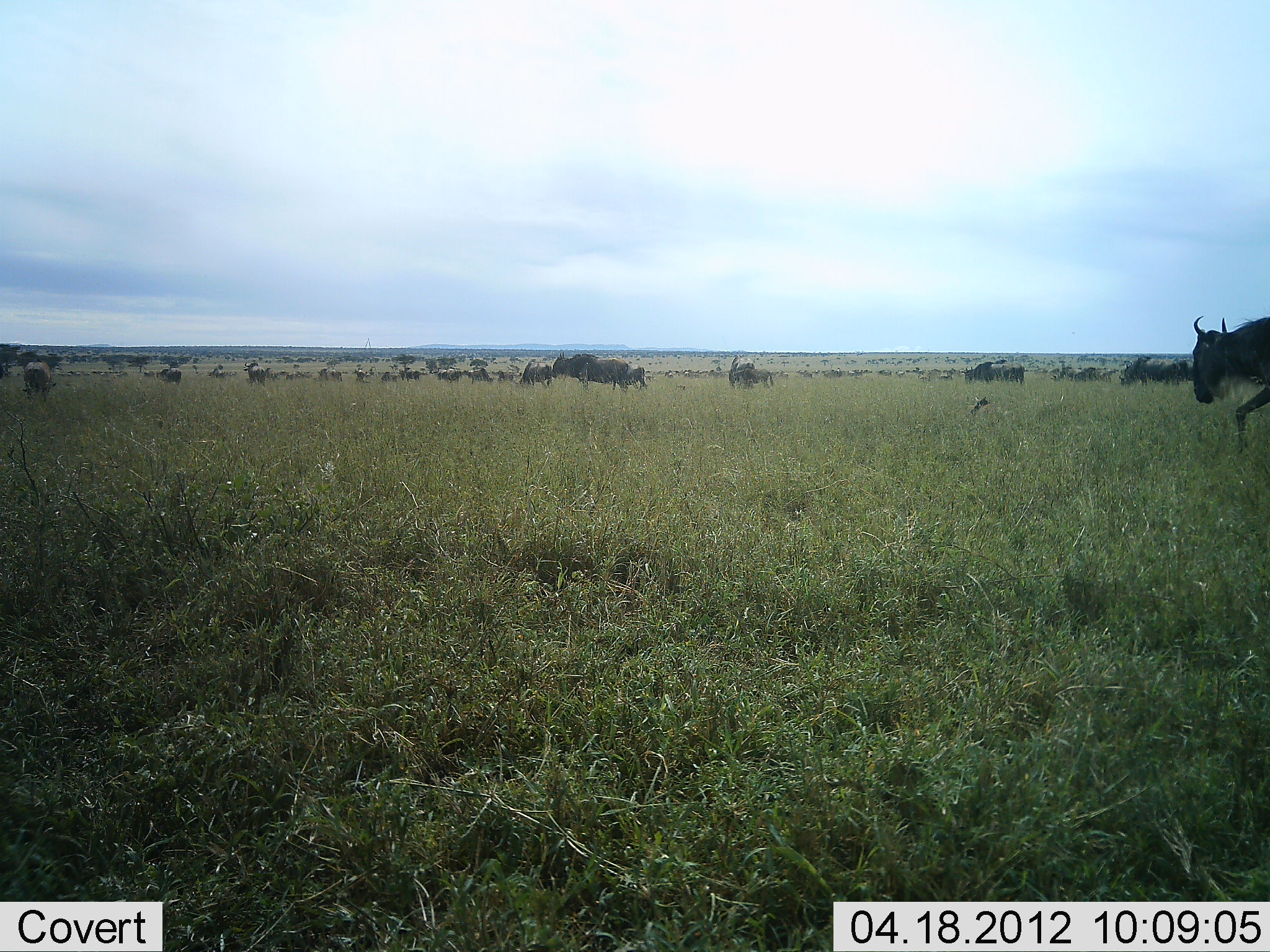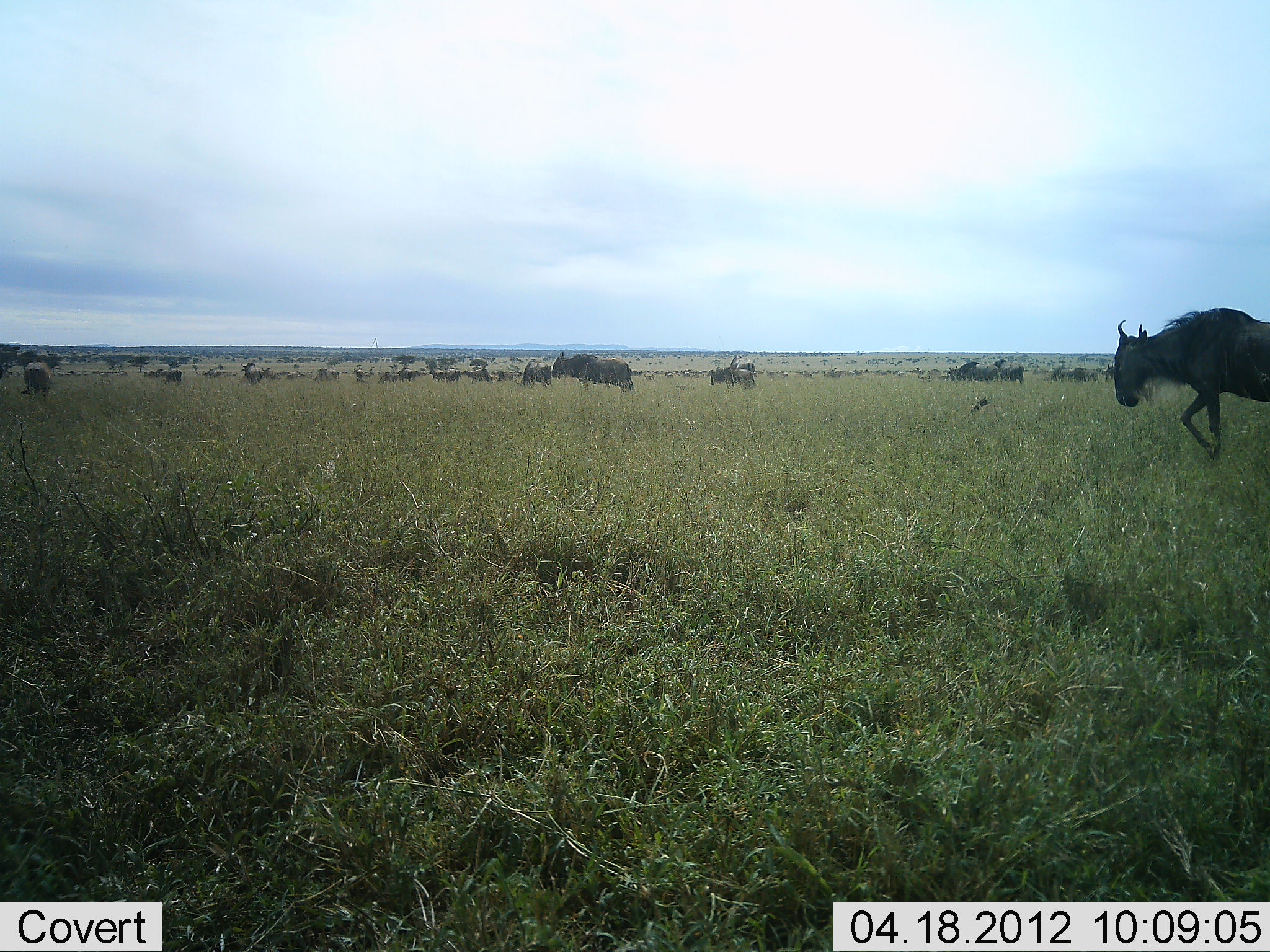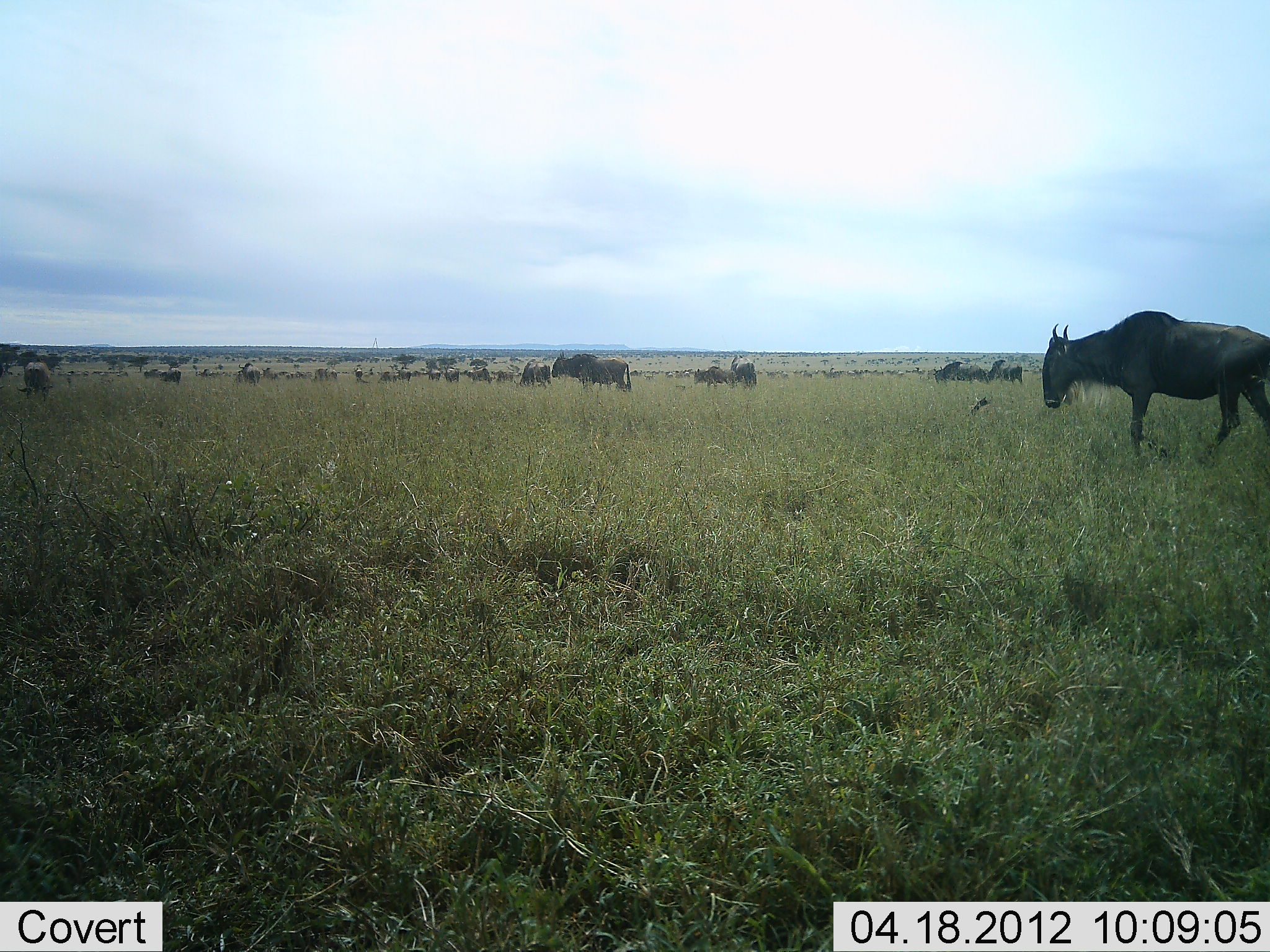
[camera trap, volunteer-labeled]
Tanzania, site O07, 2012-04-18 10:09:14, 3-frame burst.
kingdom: Animalia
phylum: Chordata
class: Mammalia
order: Artiodactyla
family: Bovidae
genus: Connochaetes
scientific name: Connochaetes taurinus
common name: blue wildebeest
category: wildebeest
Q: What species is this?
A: Wildebeest (blue wildebeest) (Connochaetes taurinus).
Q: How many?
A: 11-50.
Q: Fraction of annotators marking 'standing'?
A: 45%.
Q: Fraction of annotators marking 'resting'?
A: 10%.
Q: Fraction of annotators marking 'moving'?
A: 90%.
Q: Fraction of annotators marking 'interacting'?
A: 3%.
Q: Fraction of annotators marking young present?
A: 14%.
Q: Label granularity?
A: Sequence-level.